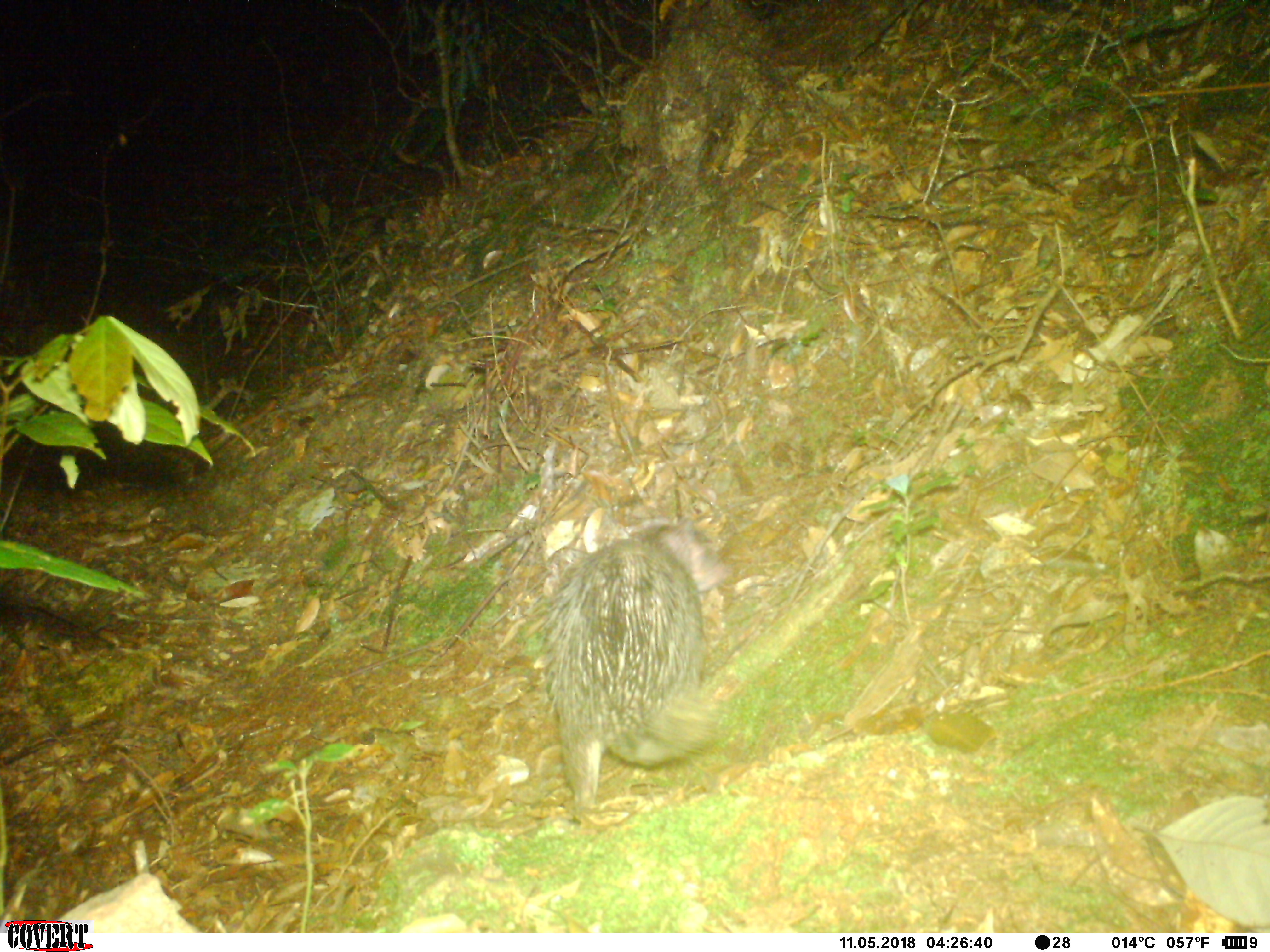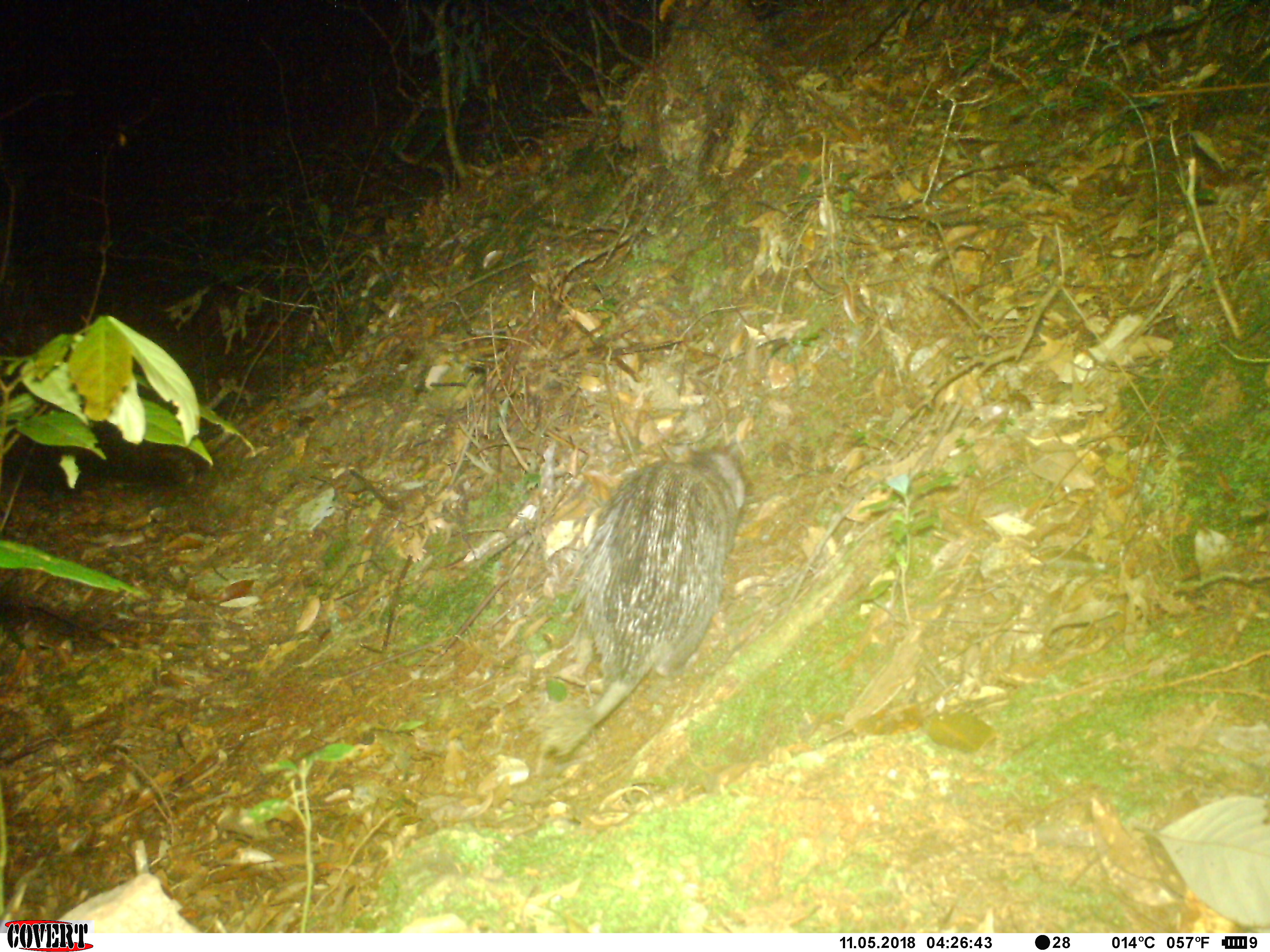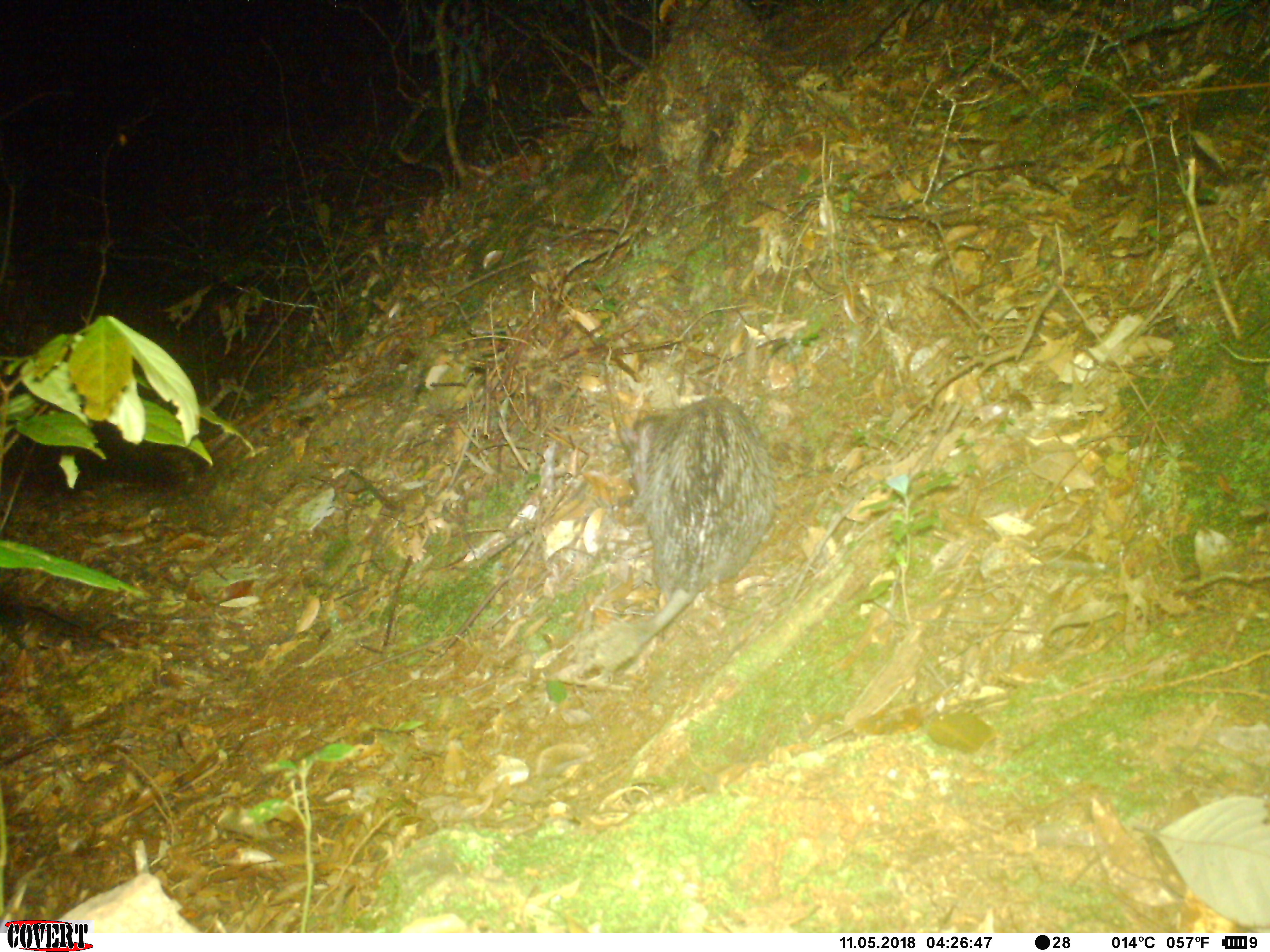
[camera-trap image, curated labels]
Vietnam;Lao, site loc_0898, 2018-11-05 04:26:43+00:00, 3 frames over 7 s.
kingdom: Animalia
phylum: Chordata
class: Mammalia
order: Rodentia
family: Hystricidae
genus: Atherurus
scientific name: Atherurus macrourus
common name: asiatic brush-tailed porcupine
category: asiatic brush tailed porcupine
Asiatic brush tailed porcupine (asiatic brush-tailed porcupine) (Atherurus macrourus). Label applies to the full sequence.